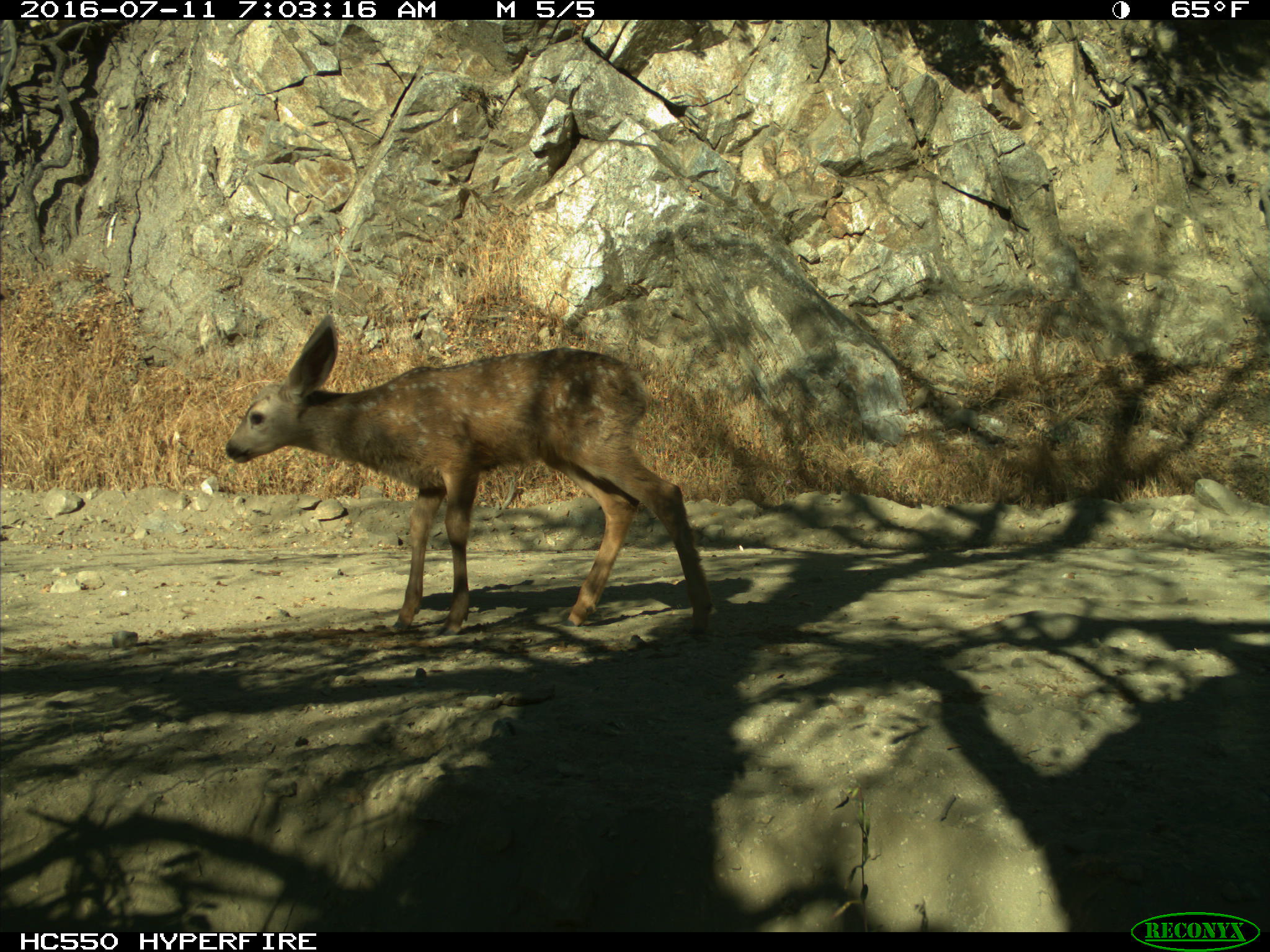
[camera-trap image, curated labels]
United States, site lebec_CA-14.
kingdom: Animalia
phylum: Chordata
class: Mammalia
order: Artiodactyla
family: Cervidae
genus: Odocoileus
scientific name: Odocoileus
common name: deer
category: unidentified deer